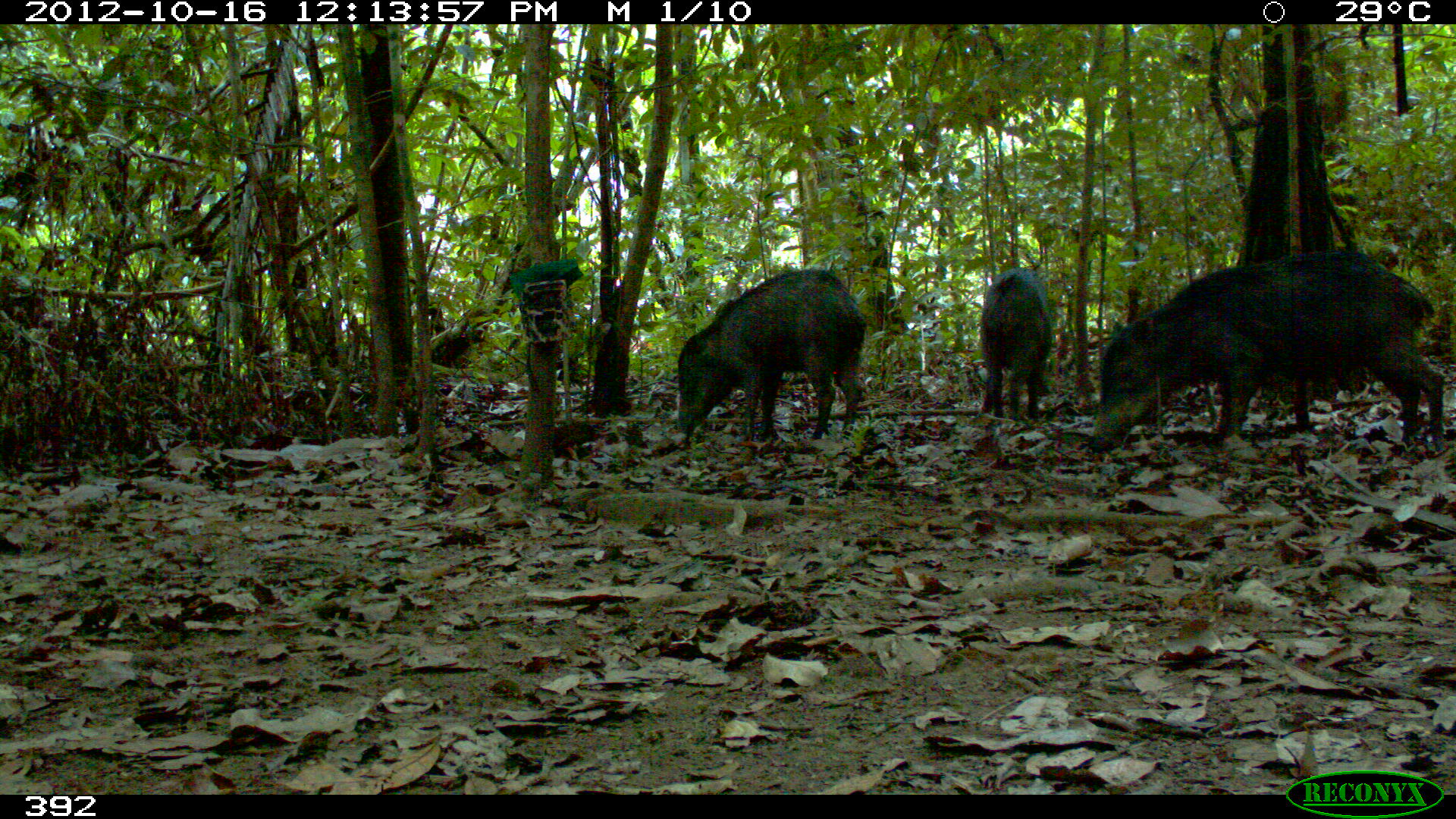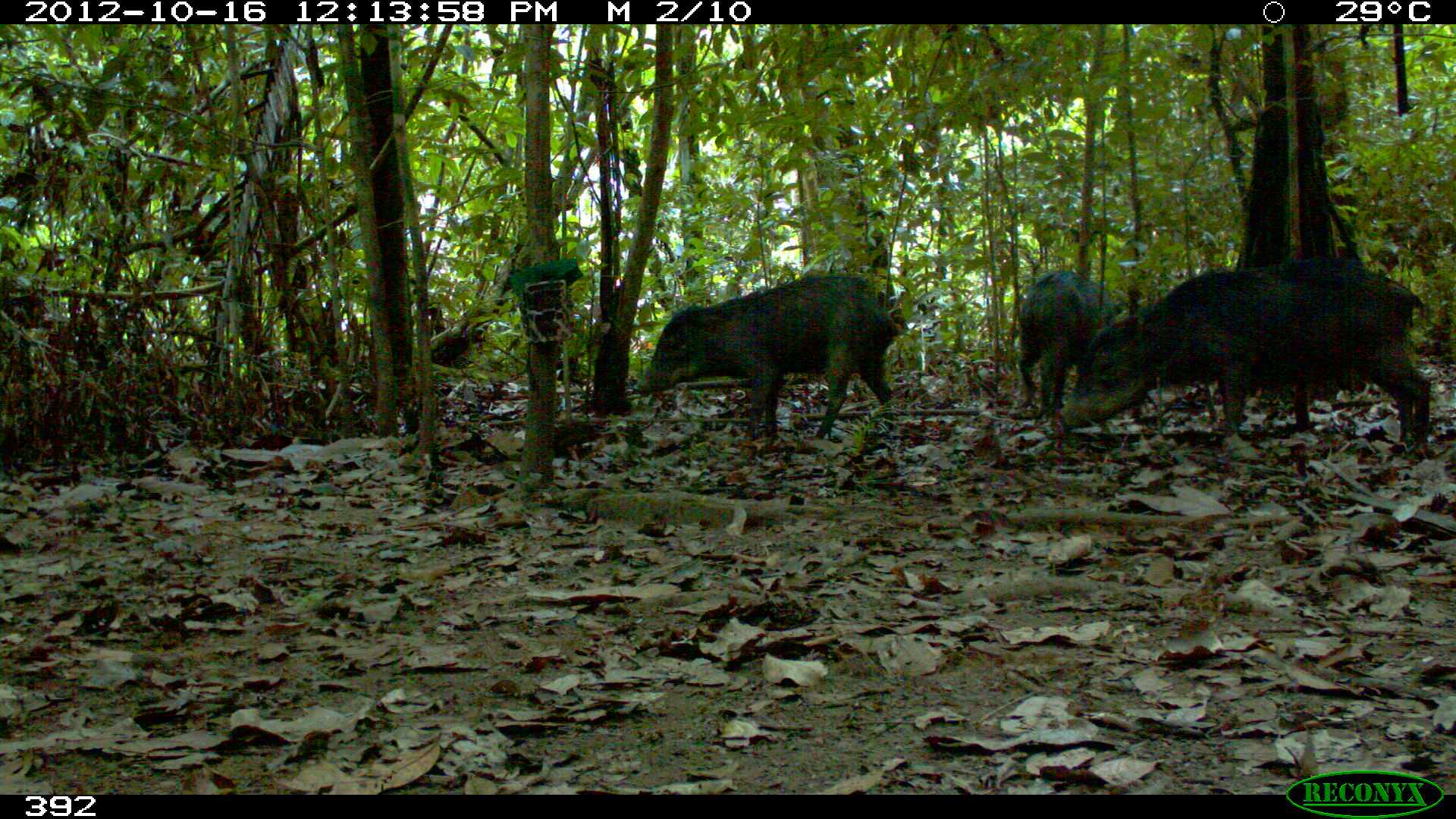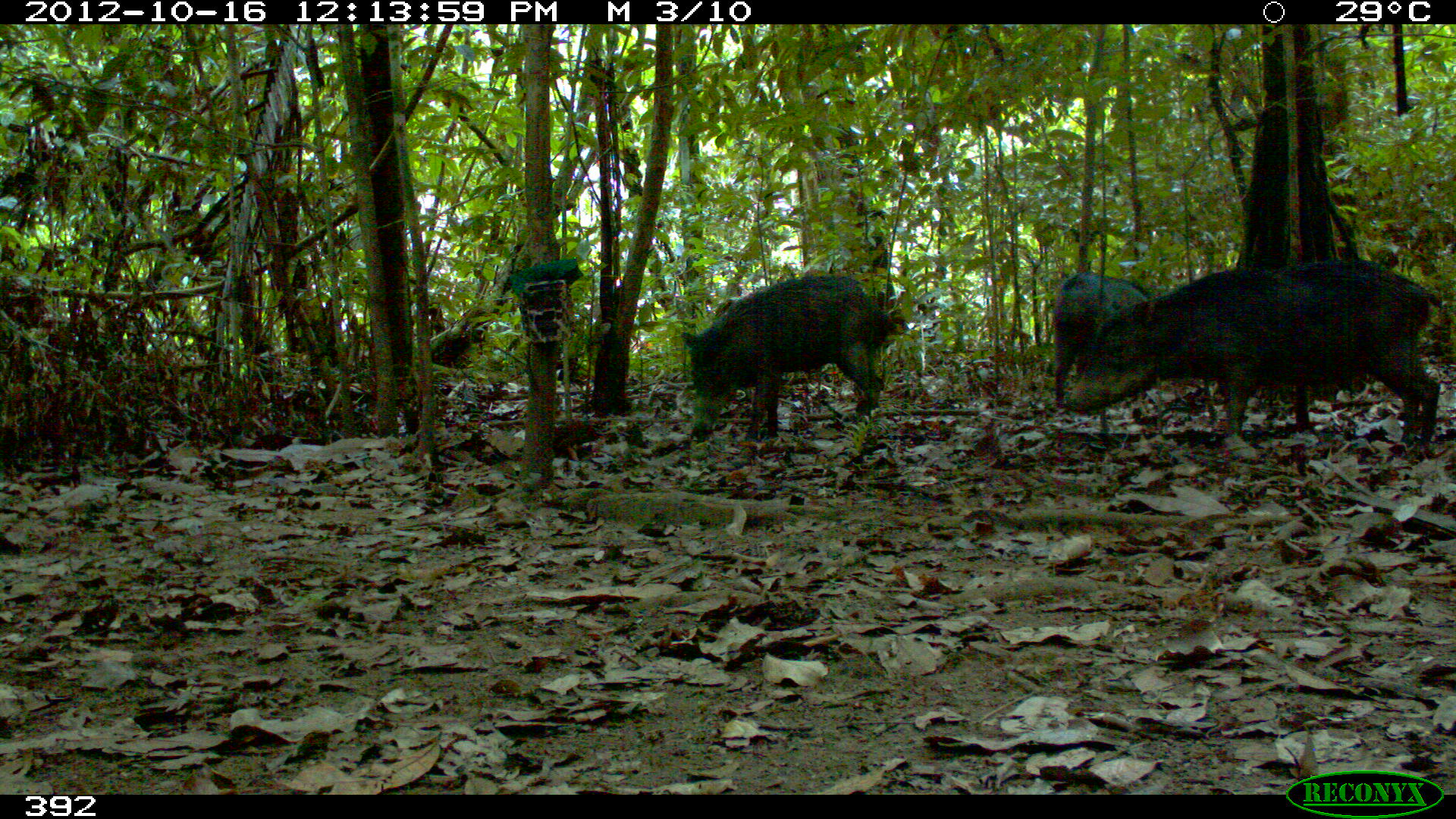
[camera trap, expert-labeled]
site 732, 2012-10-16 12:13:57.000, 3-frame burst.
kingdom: Animalia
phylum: Chordata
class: Mammalia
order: Artiodactyla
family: Tayassuidae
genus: Tayassu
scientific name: Tayassu pecari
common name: white-lipped peccary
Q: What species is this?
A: Tayassu pecari (white-lipped peccary).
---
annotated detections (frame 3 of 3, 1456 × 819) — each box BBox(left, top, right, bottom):
tayassu pecari: BBox(1061, 257, 1441, 453); BBox(678, 270, 896, 446); BBox(1049, 271, 1155, 415)